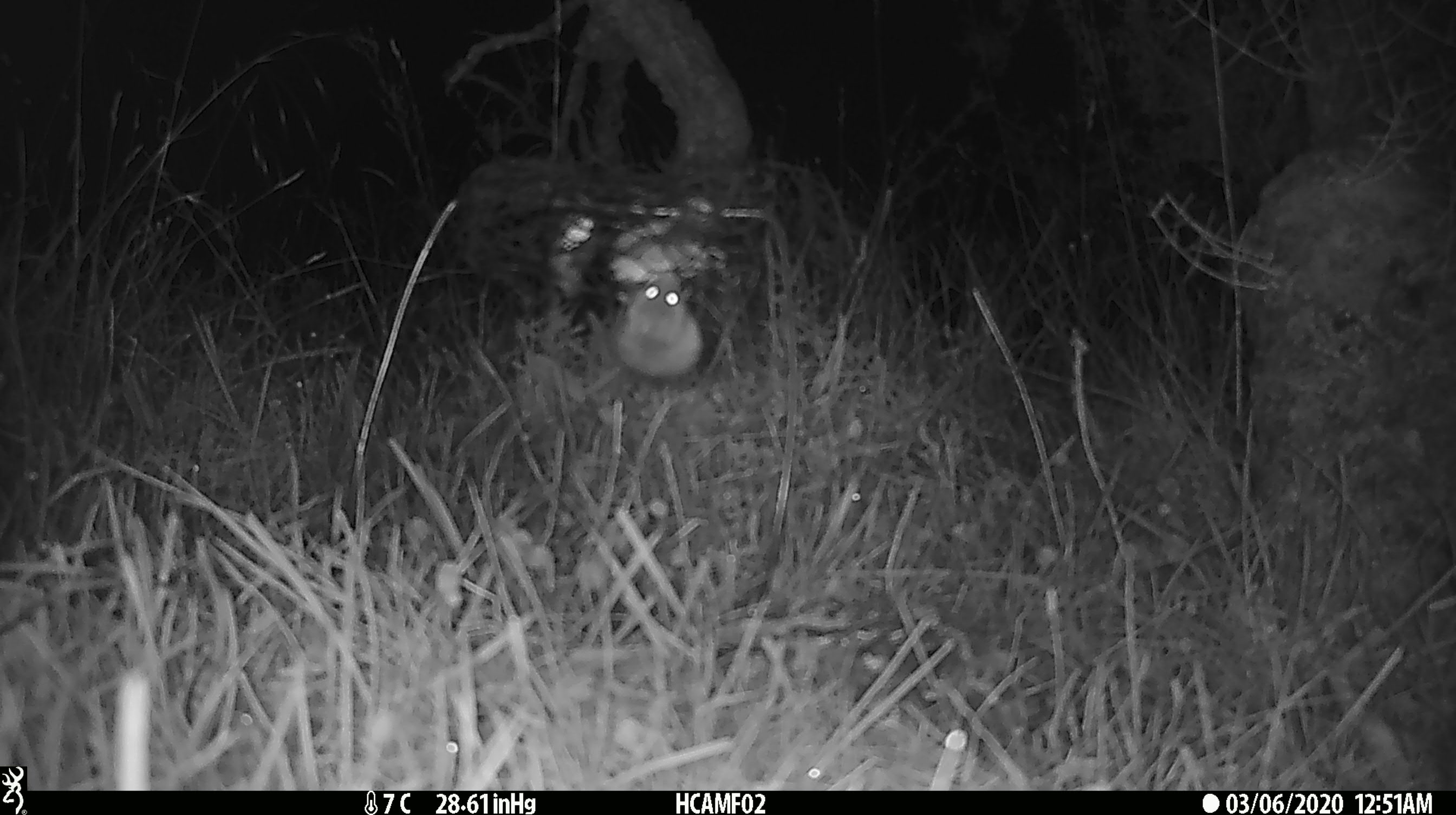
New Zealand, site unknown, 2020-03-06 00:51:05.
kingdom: Animalia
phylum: Chordata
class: Mammalia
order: Rodentia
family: Muridae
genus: Mus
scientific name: Mus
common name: mouse